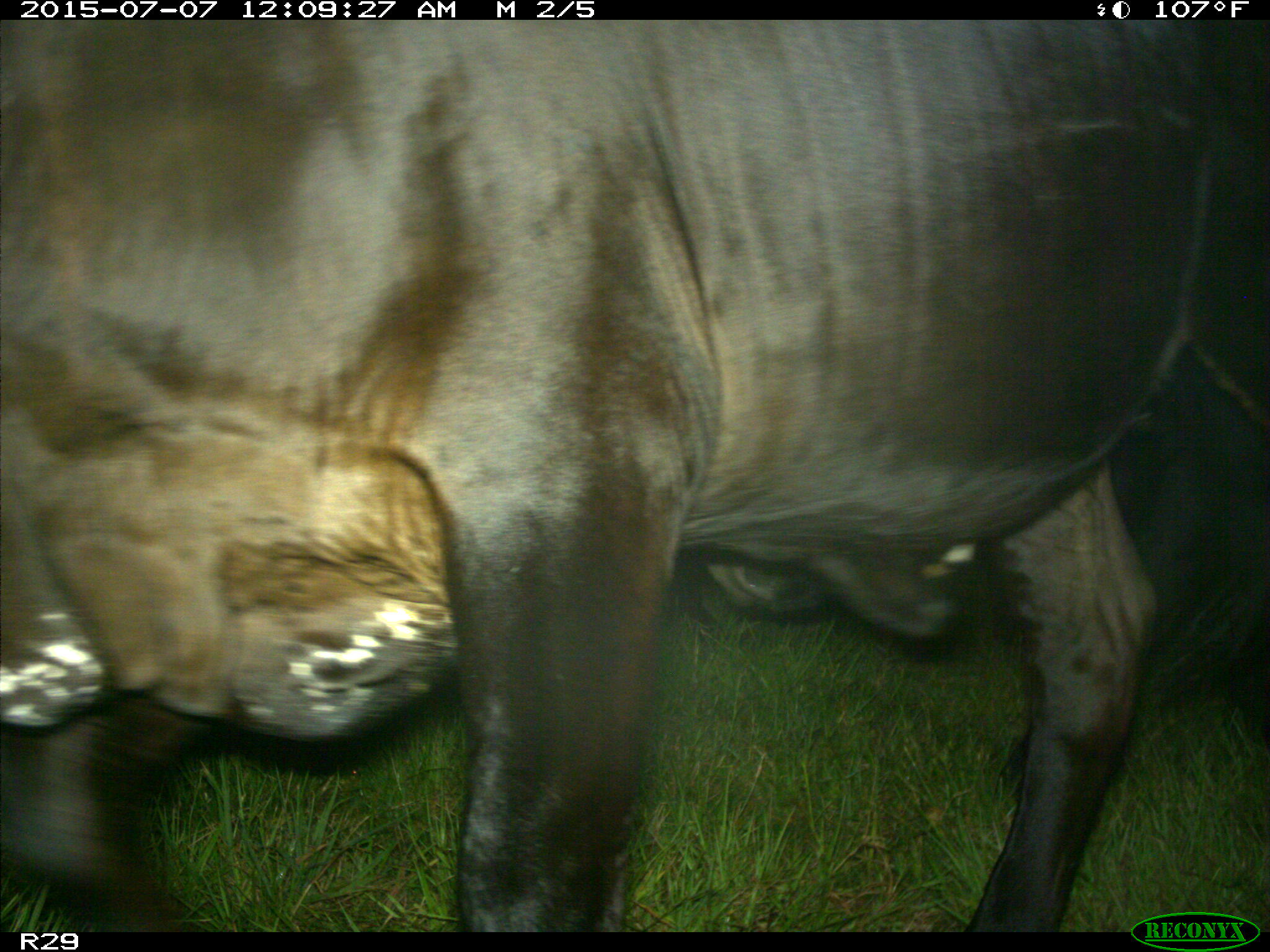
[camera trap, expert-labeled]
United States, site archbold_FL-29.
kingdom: Animalia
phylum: Chordata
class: Mammalia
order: Artiodactyla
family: Bovidae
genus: Bos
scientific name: Bos taurus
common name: domestic cow